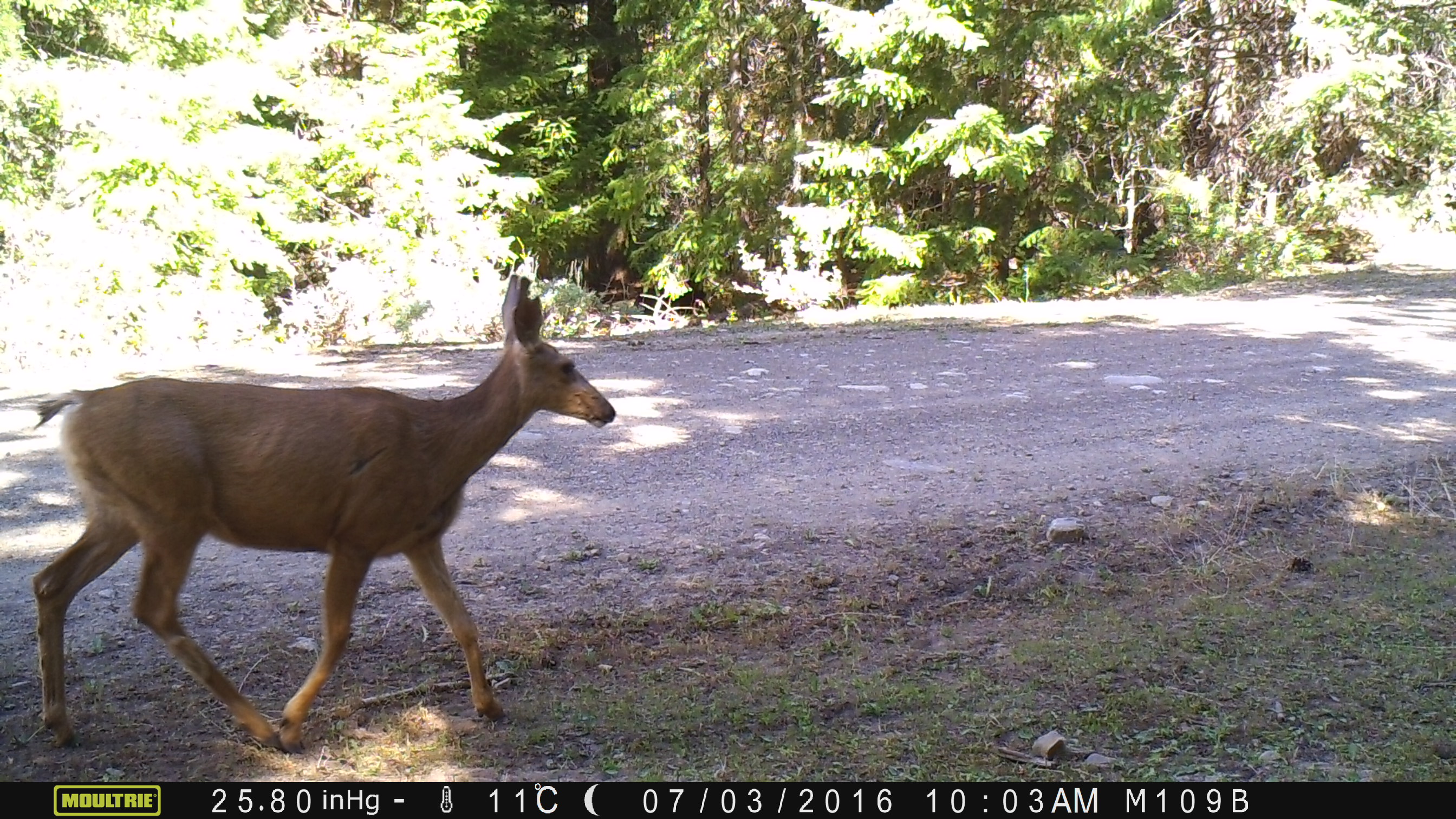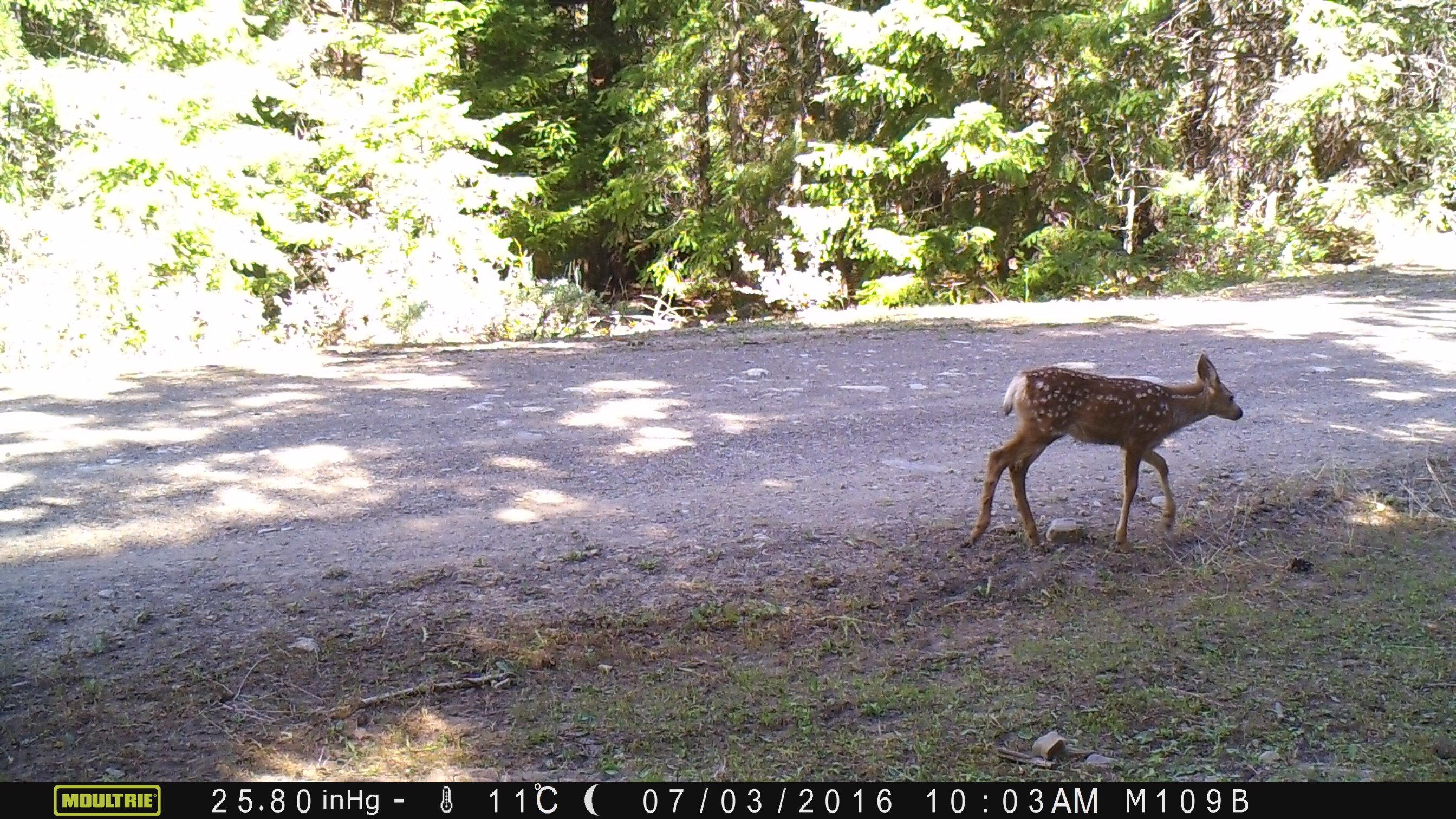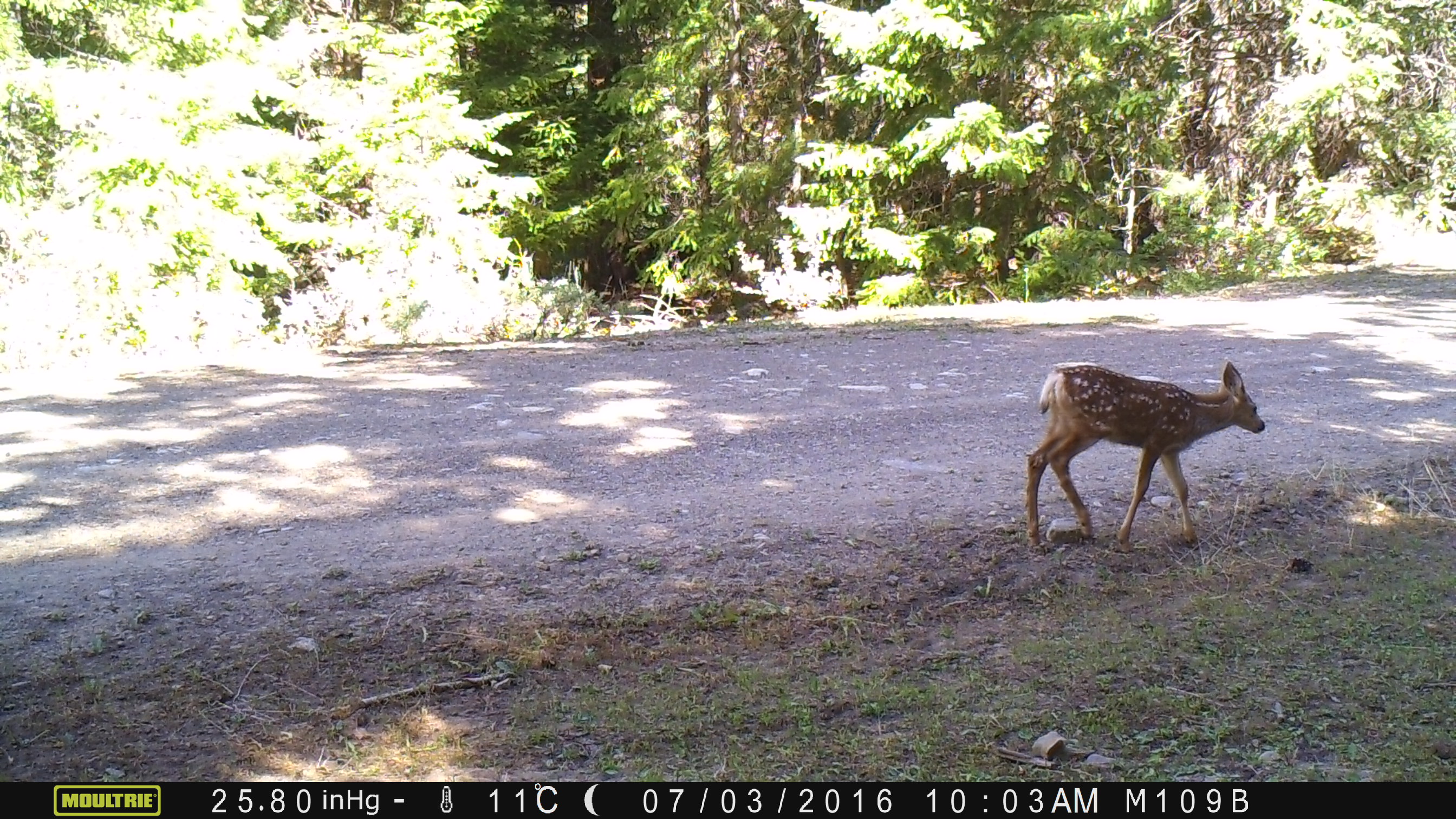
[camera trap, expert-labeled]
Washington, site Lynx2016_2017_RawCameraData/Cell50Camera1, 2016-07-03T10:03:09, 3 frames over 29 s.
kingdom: Animalia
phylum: Chordata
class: Mammalia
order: Artiodactyla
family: Cervidae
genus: Odocoileus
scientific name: Odocoileus hemionus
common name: mule deer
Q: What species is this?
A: Odocoileus hemionus (mule deer).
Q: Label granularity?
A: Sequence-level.